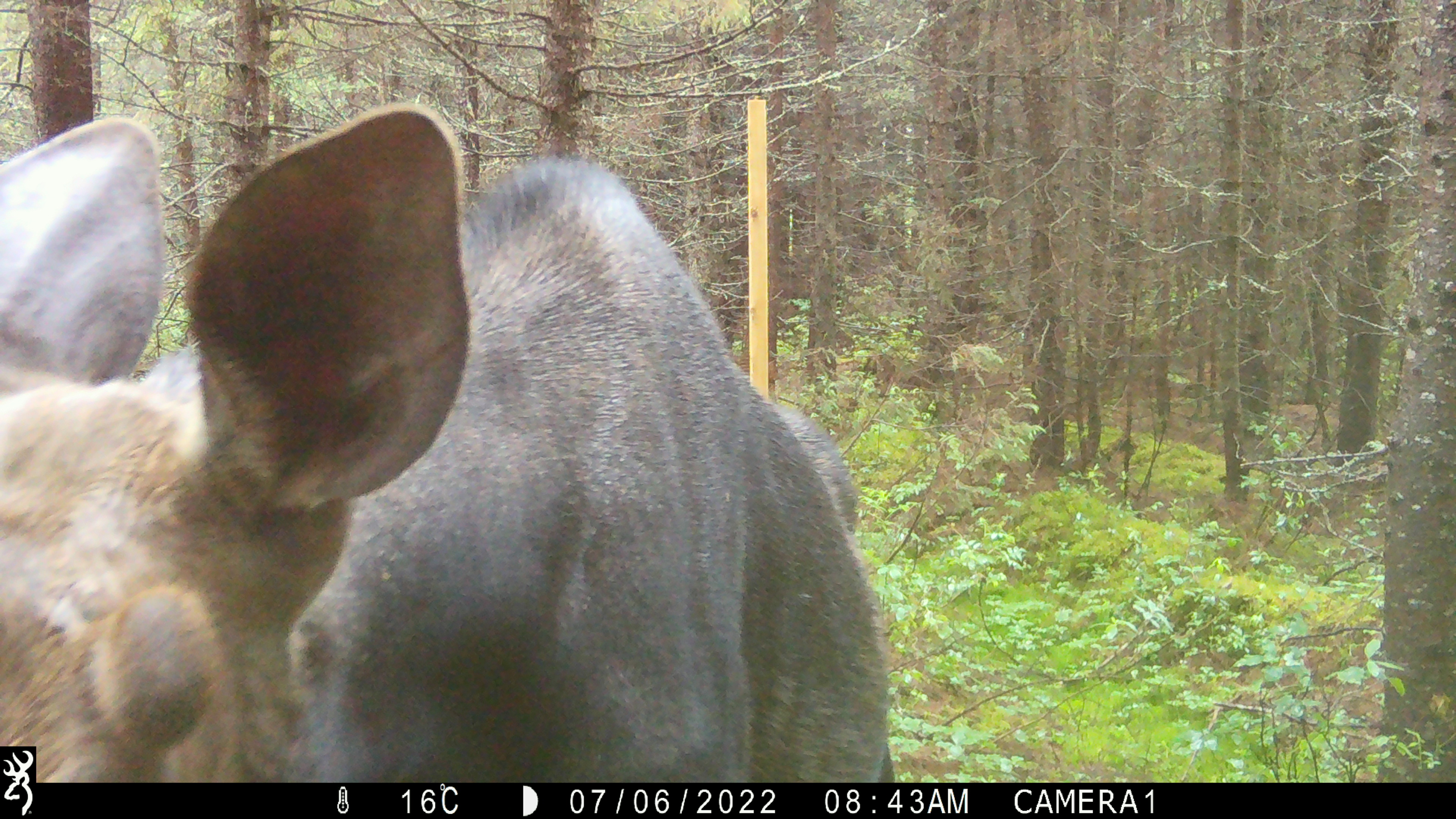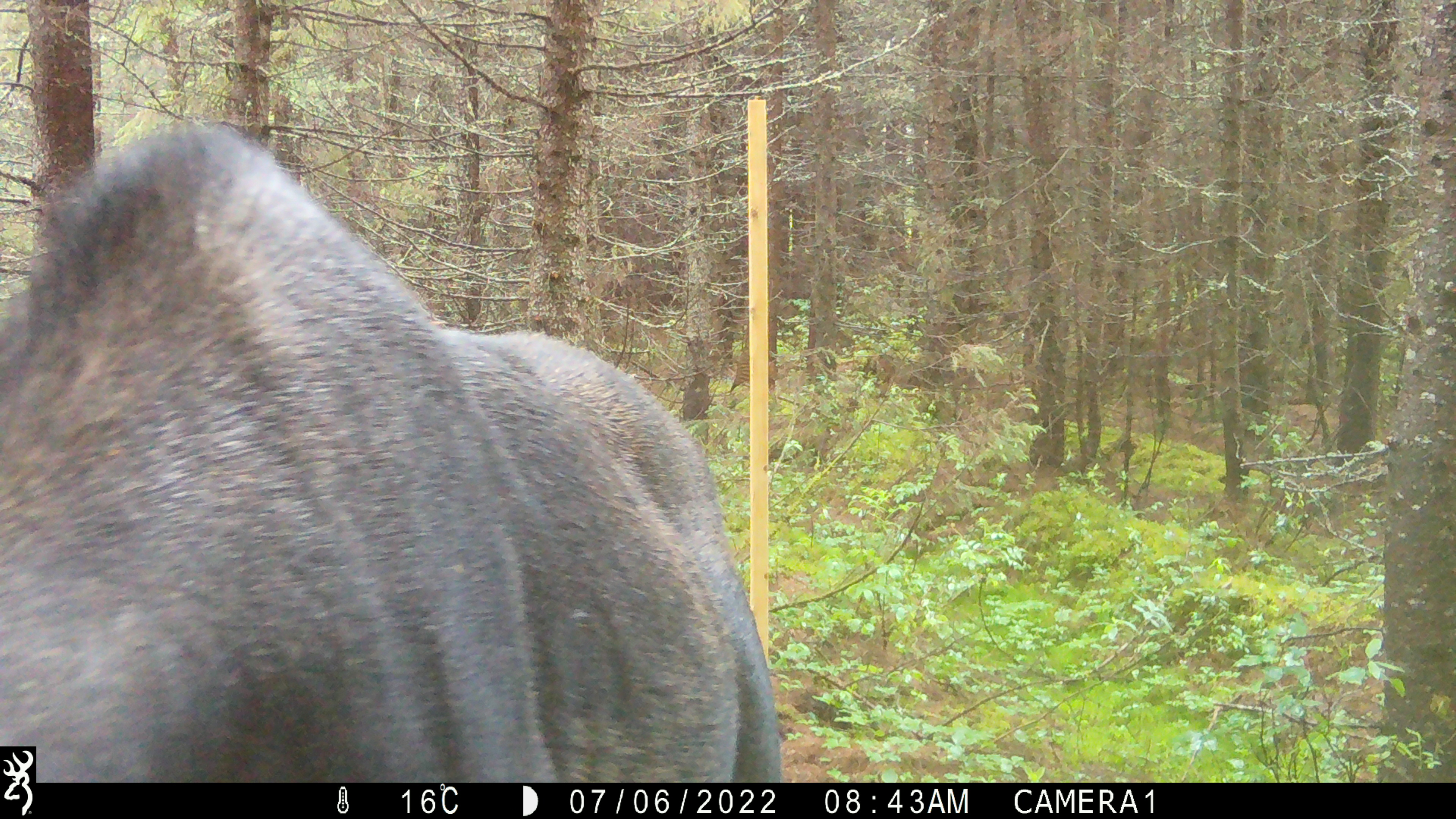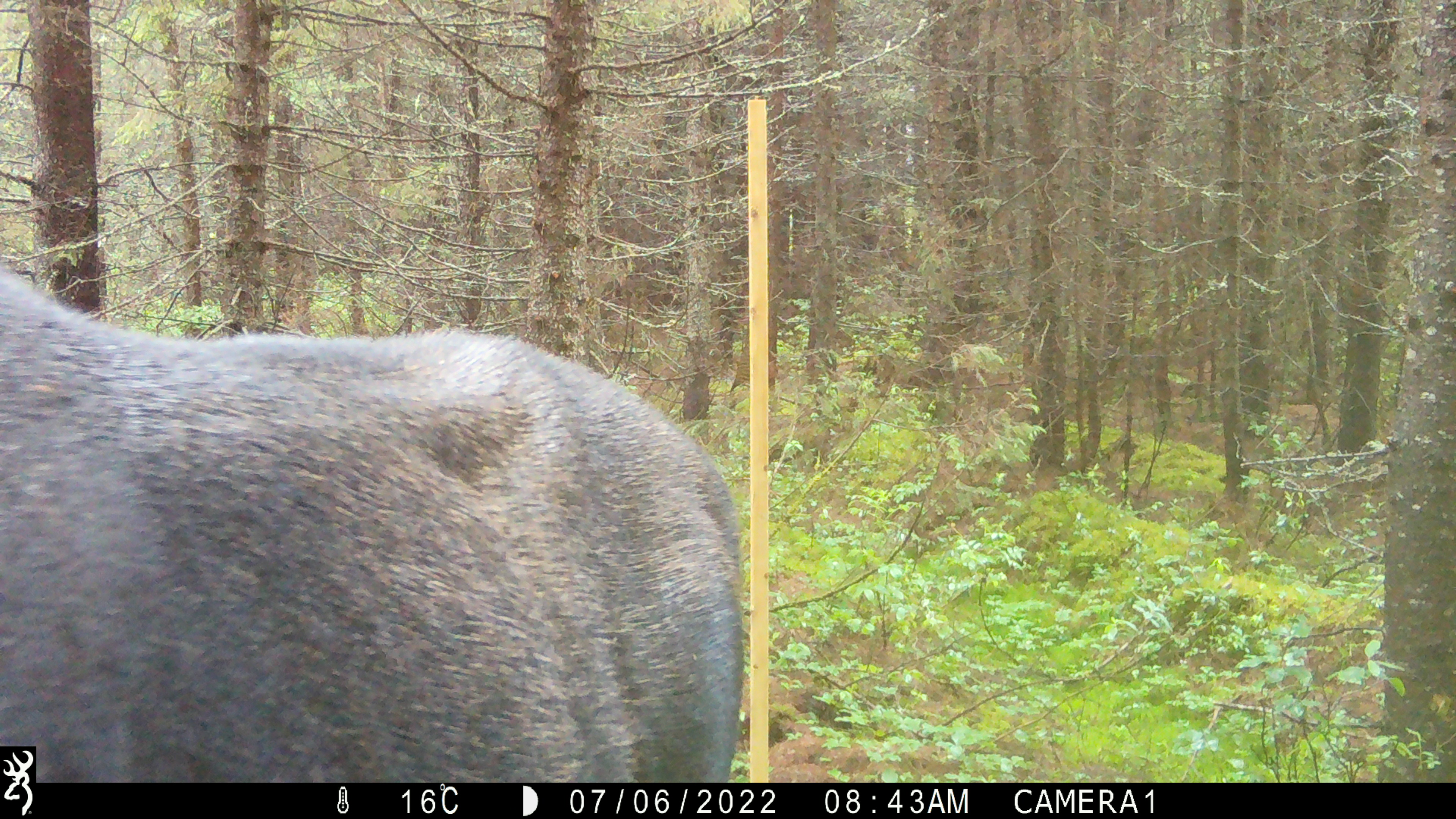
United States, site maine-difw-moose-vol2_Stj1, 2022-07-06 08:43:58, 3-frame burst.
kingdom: Animalia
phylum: Chordata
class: Mammalia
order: Artiodactyla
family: Cervidae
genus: Alces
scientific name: Alces alces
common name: moose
Moose (Alces alces).